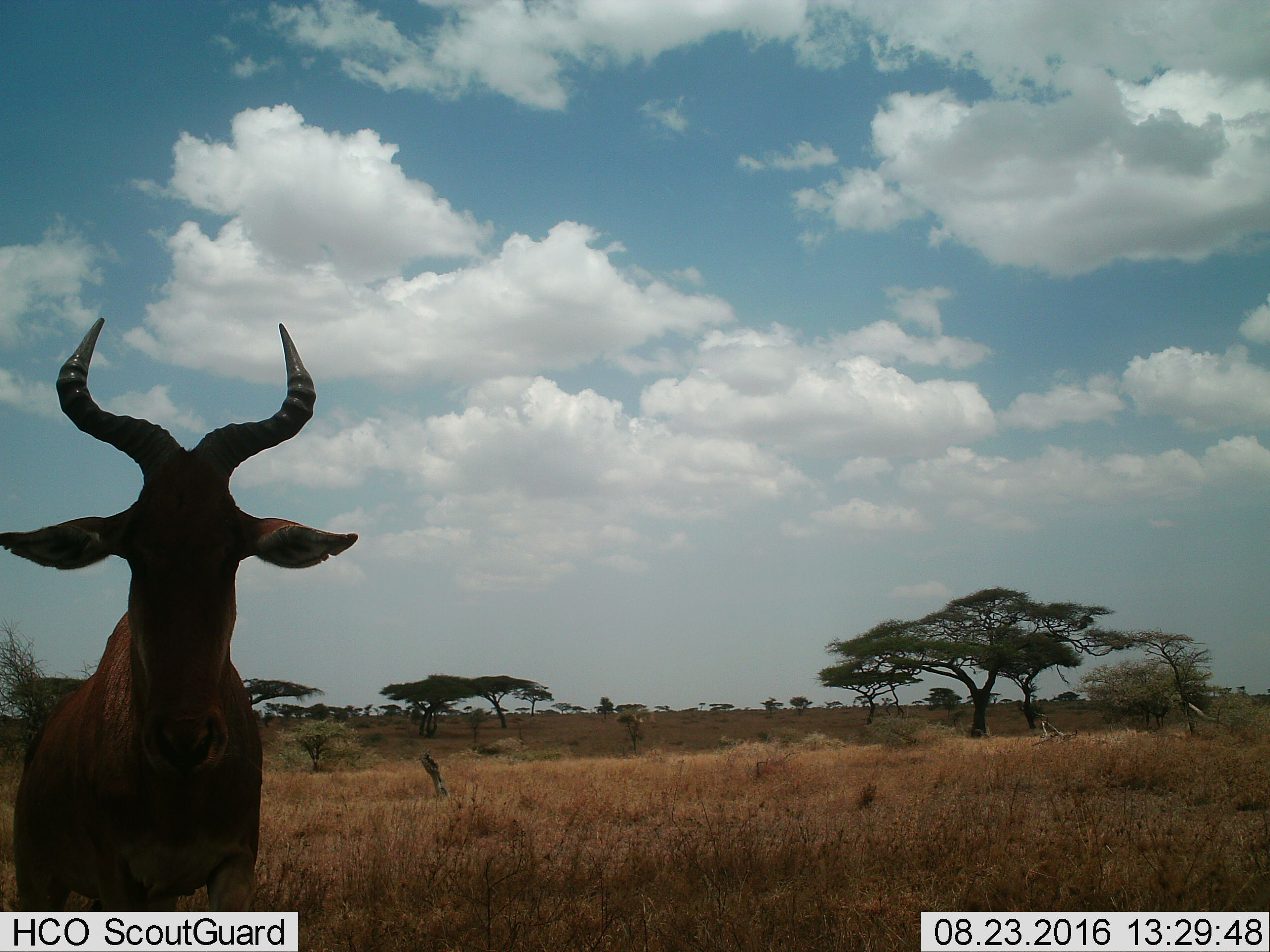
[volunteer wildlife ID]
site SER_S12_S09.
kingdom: Animalia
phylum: Chordata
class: Mammalia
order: Artiodactyla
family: Bovidae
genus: Alcelaphus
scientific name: Alcelaphus buselaphus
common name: hartebeest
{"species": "hartebeest (Alcelaphus buselaphus)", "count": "1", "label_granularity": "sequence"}